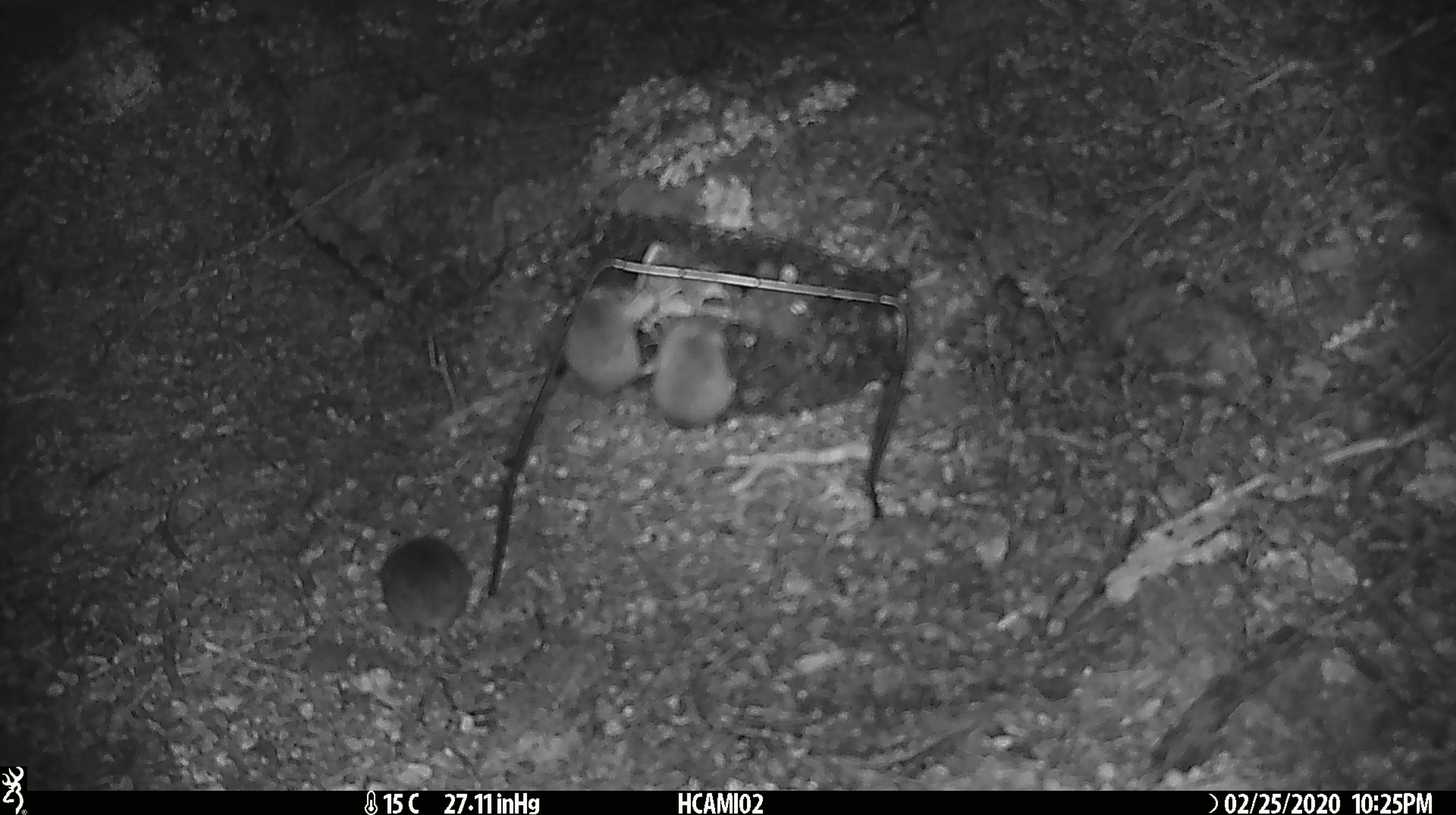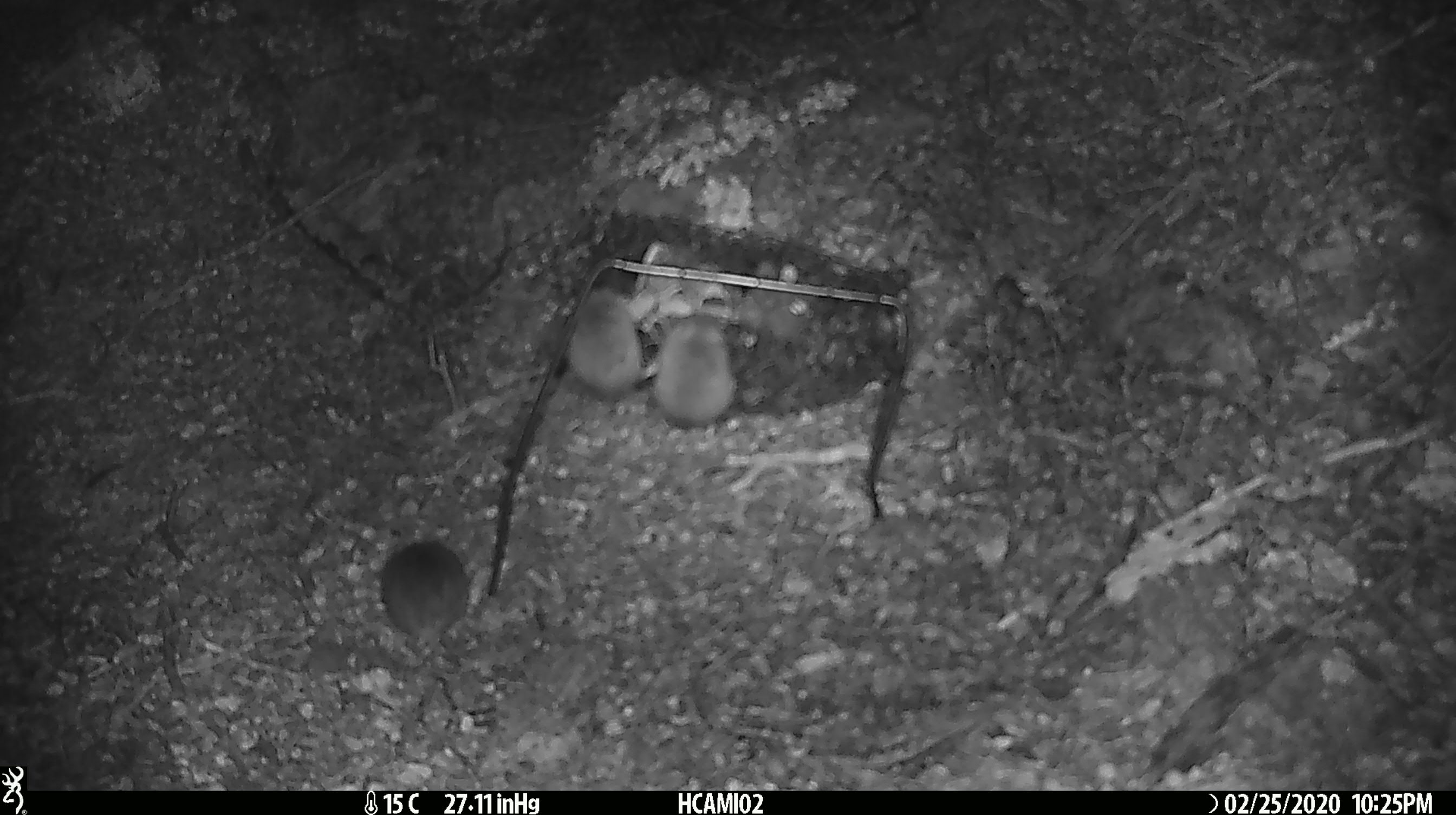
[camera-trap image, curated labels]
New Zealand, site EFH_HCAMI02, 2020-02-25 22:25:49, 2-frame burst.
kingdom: Animalia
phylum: Chordata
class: Mammalia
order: Rodentia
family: Muridae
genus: Mus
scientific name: Mus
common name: mouse